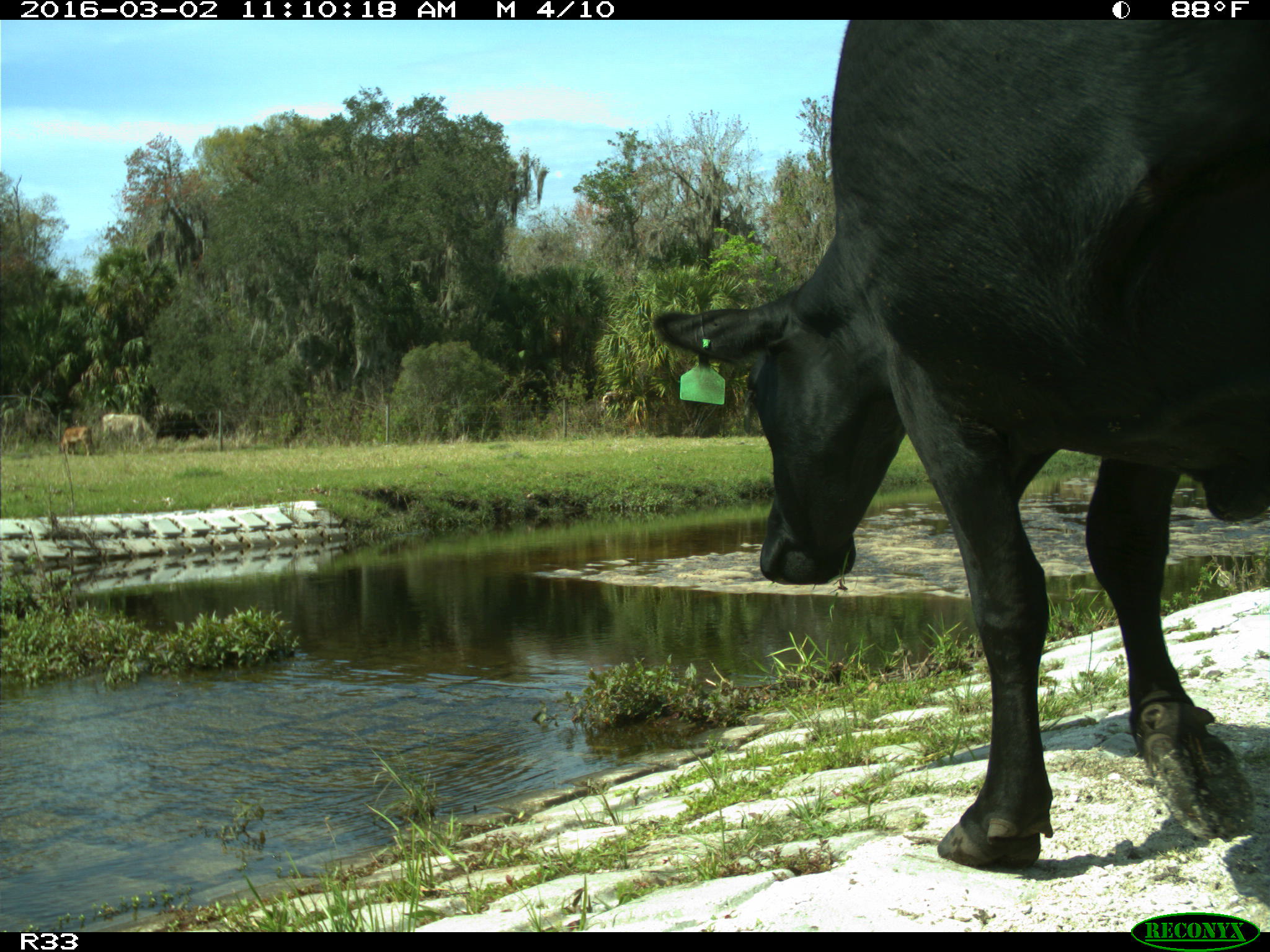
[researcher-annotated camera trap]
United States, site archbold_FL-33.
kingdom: Animalia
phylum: Chordata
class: Mammalia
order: Artiodactyla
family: Bovidae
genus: Bos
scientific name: Bos taurus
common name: domestic cow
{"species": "Bos taurus (domestic cow)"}